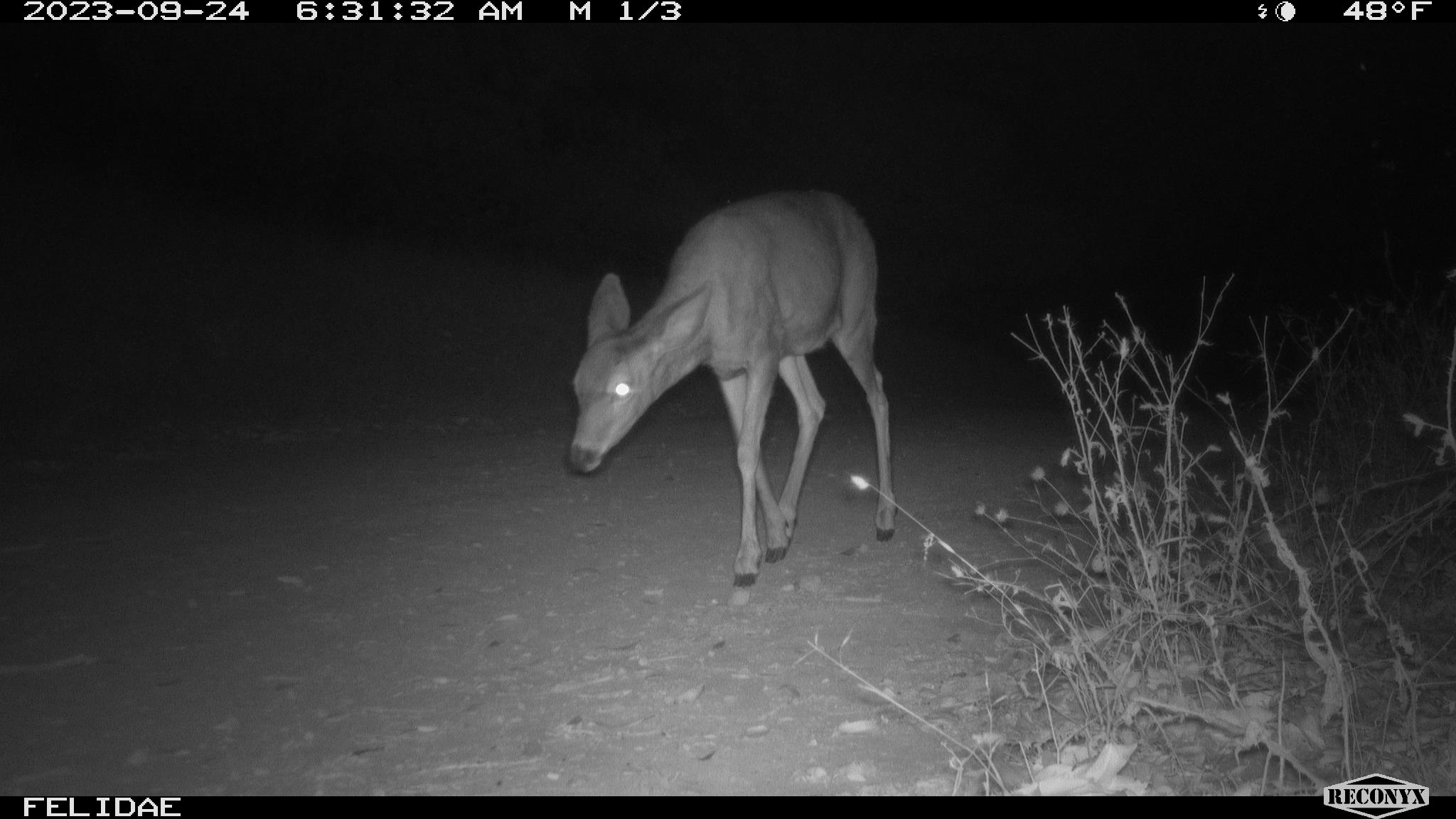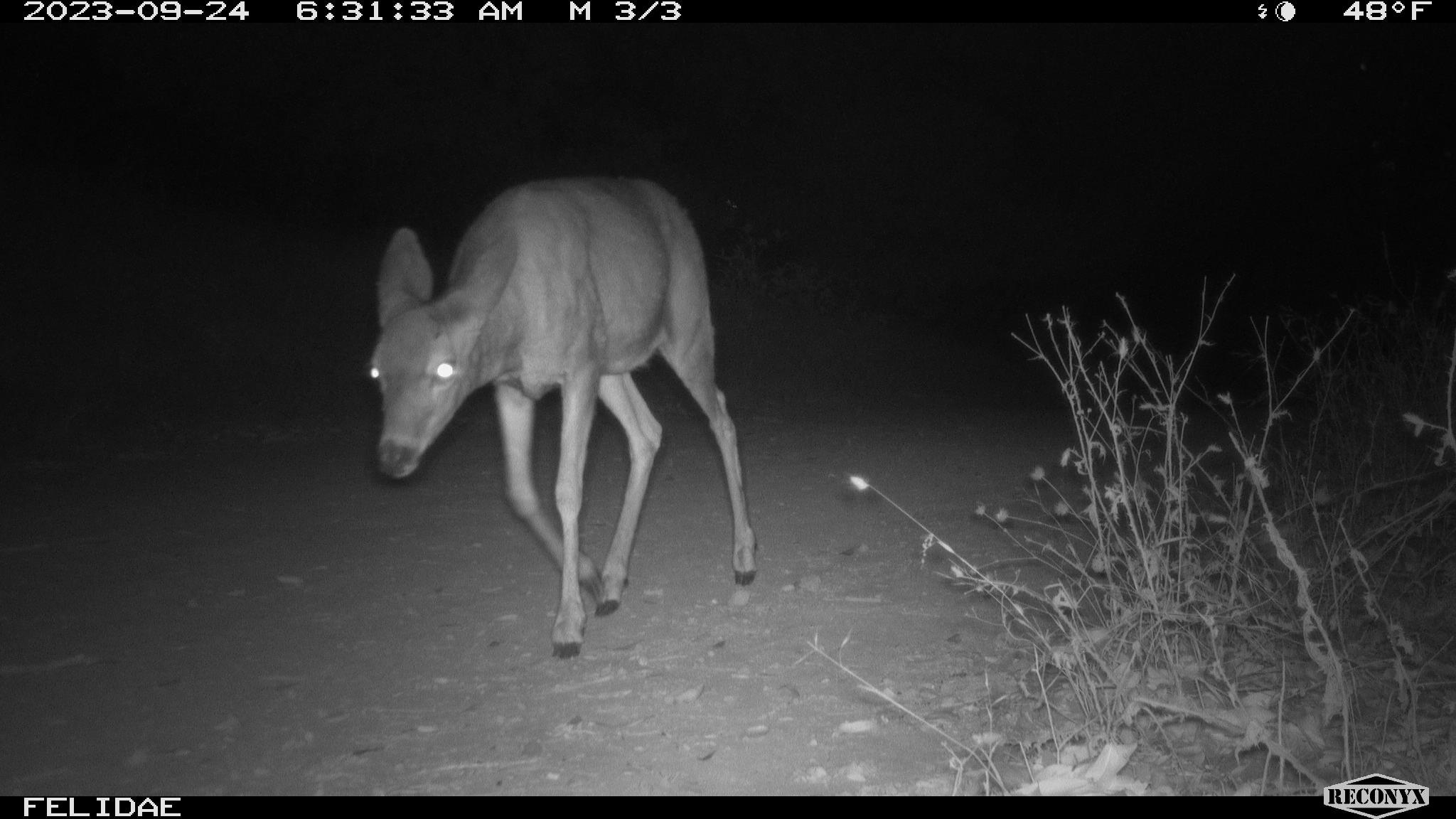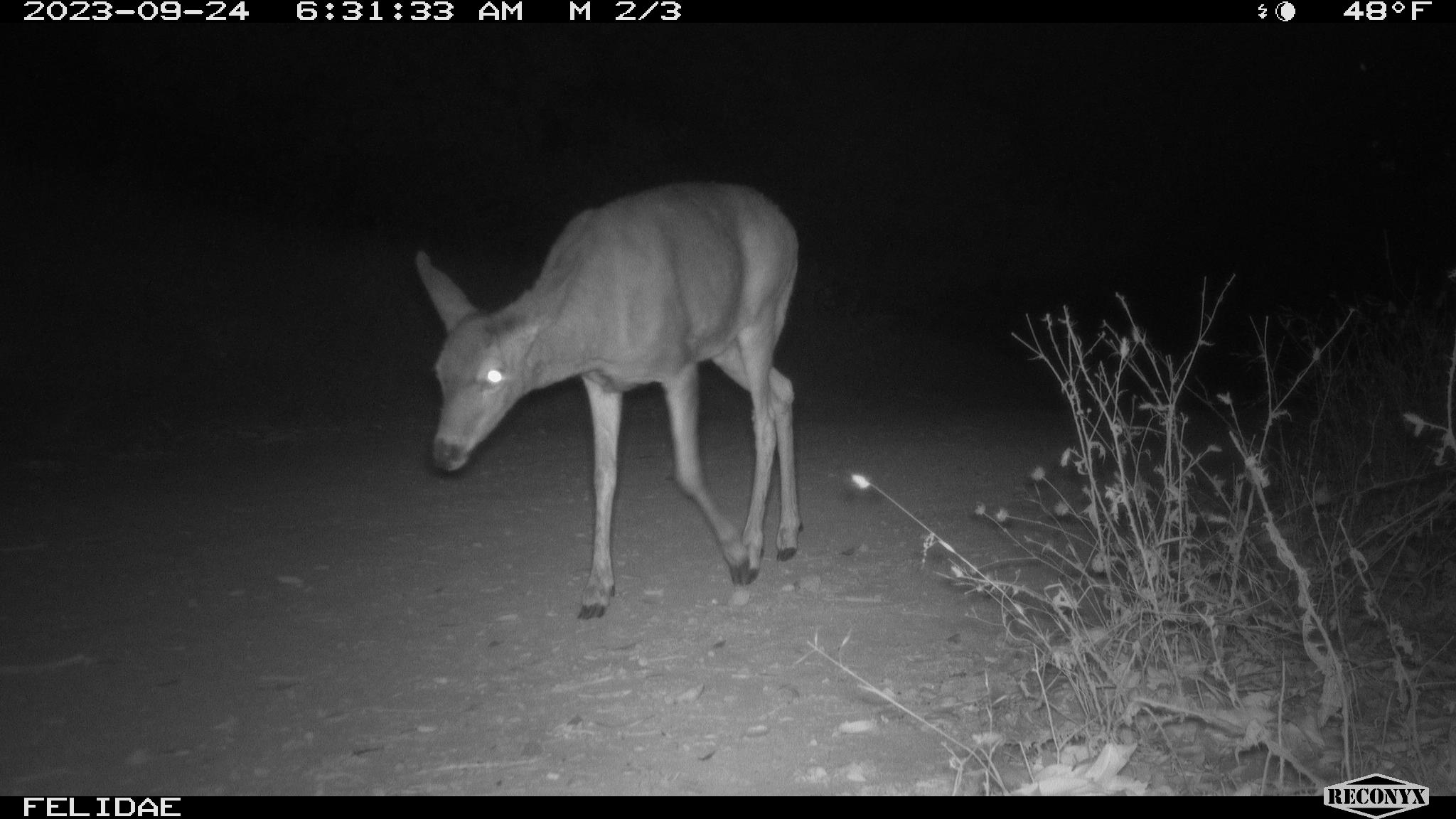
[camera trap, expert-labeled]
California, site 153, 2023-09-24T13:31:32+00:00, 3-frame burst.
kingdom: Animalia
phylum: Chordata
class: Mammalia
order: Artiodactyla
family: Cervidae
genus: Odocoileus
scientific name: Odocoileus hemionus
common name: mule deer